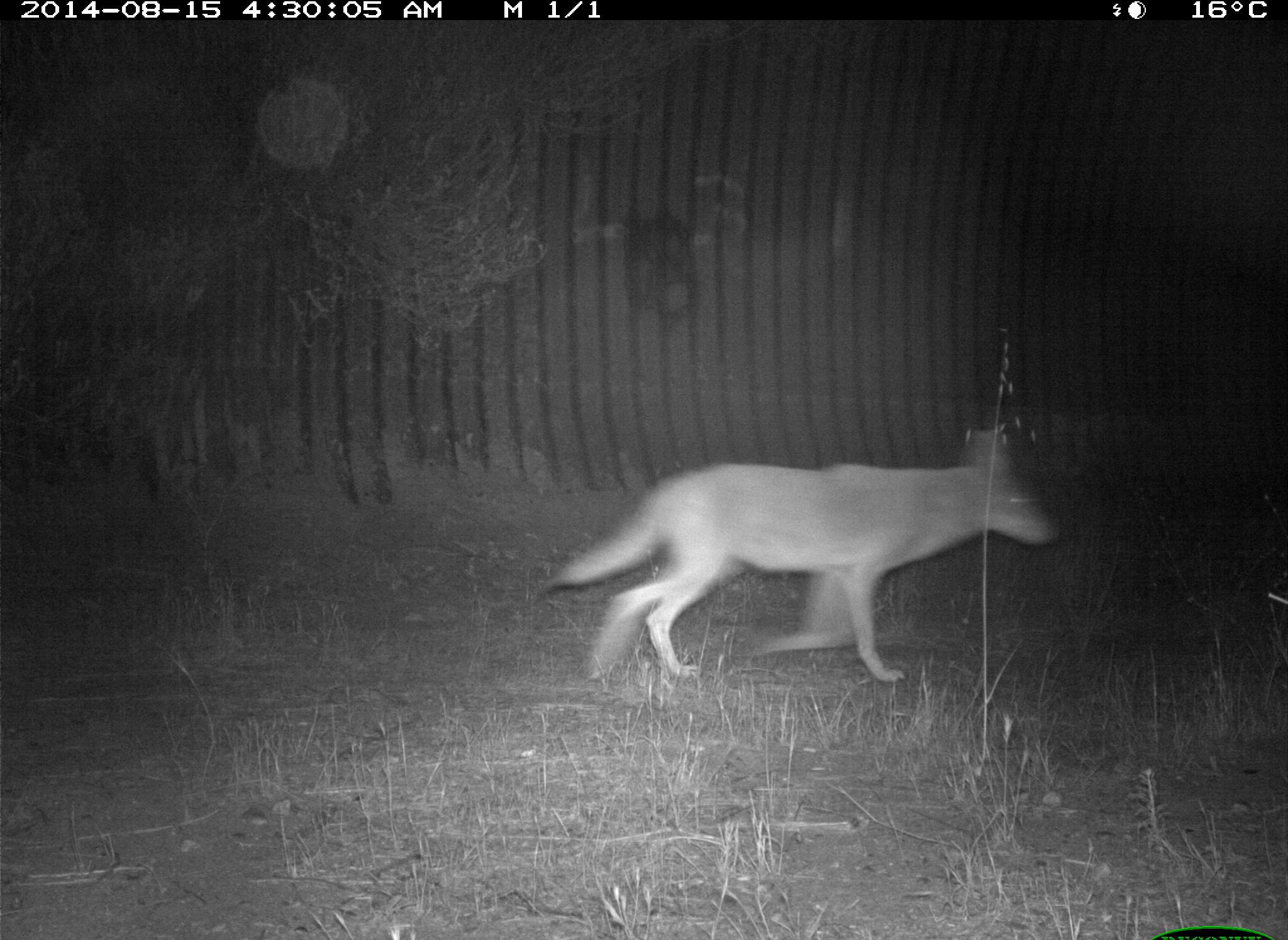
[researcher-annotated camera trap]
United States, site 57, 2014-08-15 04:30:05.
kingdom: Animalia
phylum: Chordata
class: Mammalia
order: Carnivora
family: Canidae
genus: Canis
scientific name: Canis latrans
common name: coyote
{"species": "coyote (Canis latrans)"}